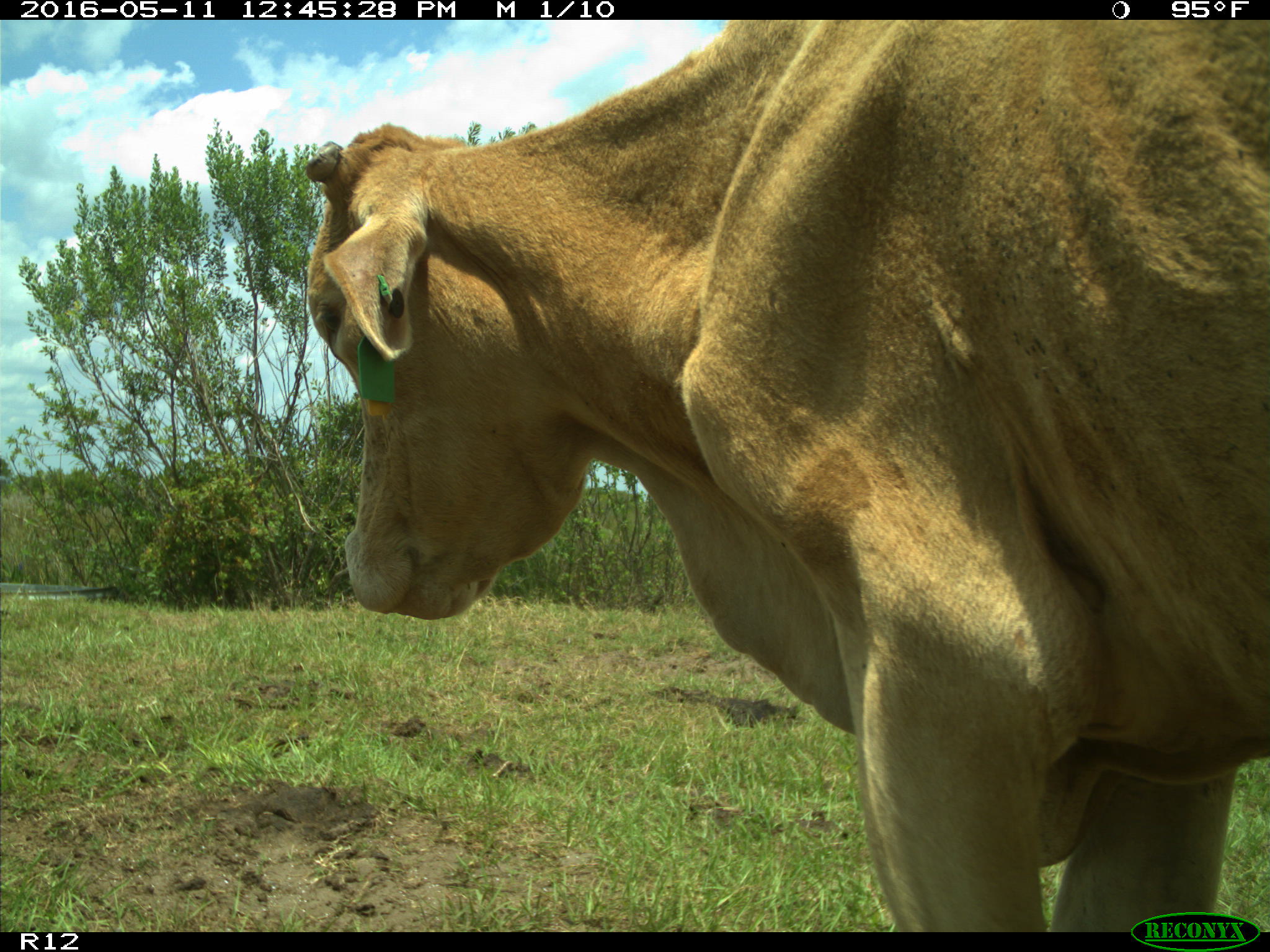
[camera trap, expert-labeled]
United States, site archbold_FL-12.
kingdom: Animalia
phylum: Chordata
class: Mammalia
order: Artiodactyla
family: Bovidae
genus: Bos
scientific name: Bos taurus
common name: domestic cow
Bos taurus (domestic cow).